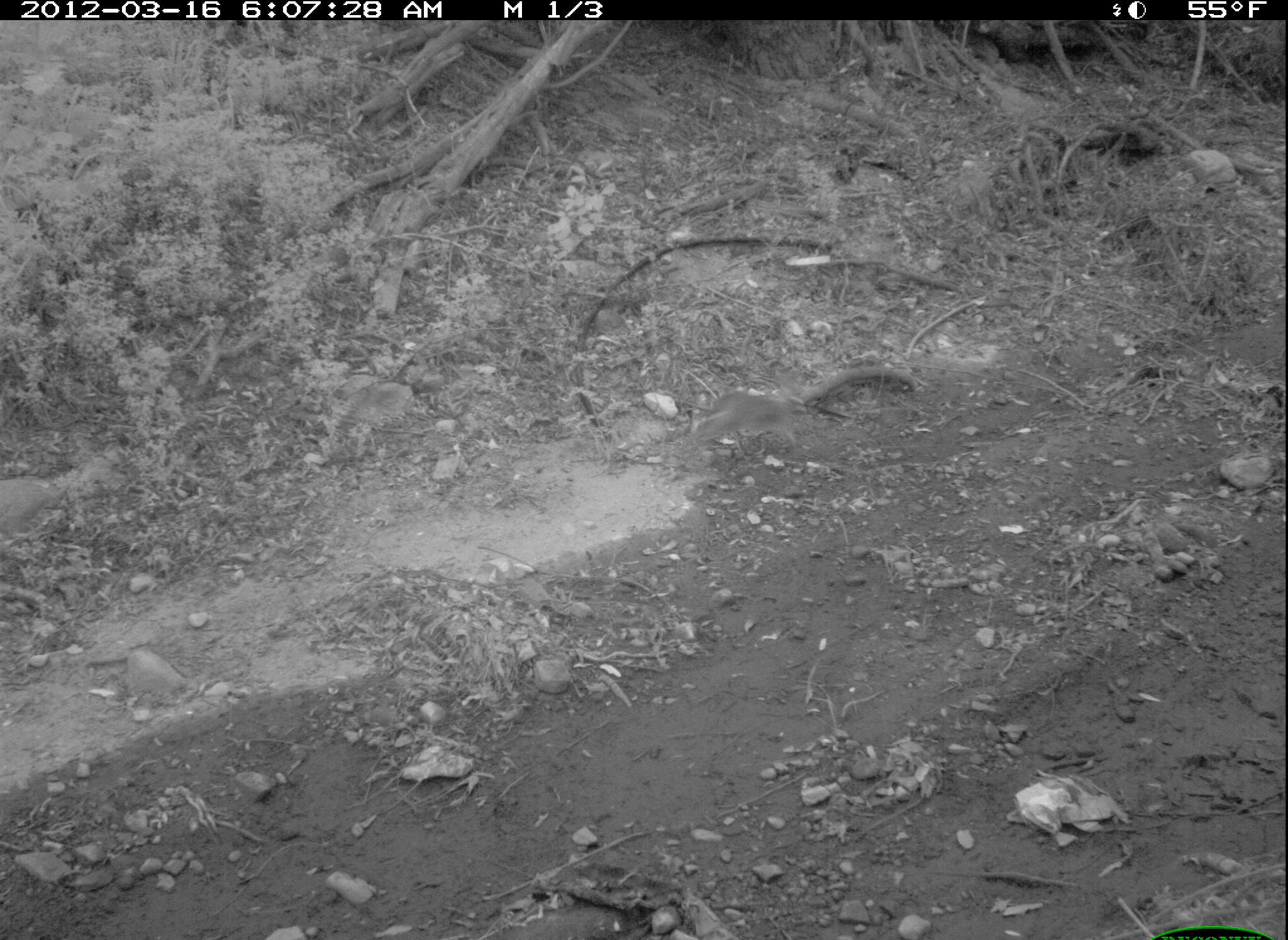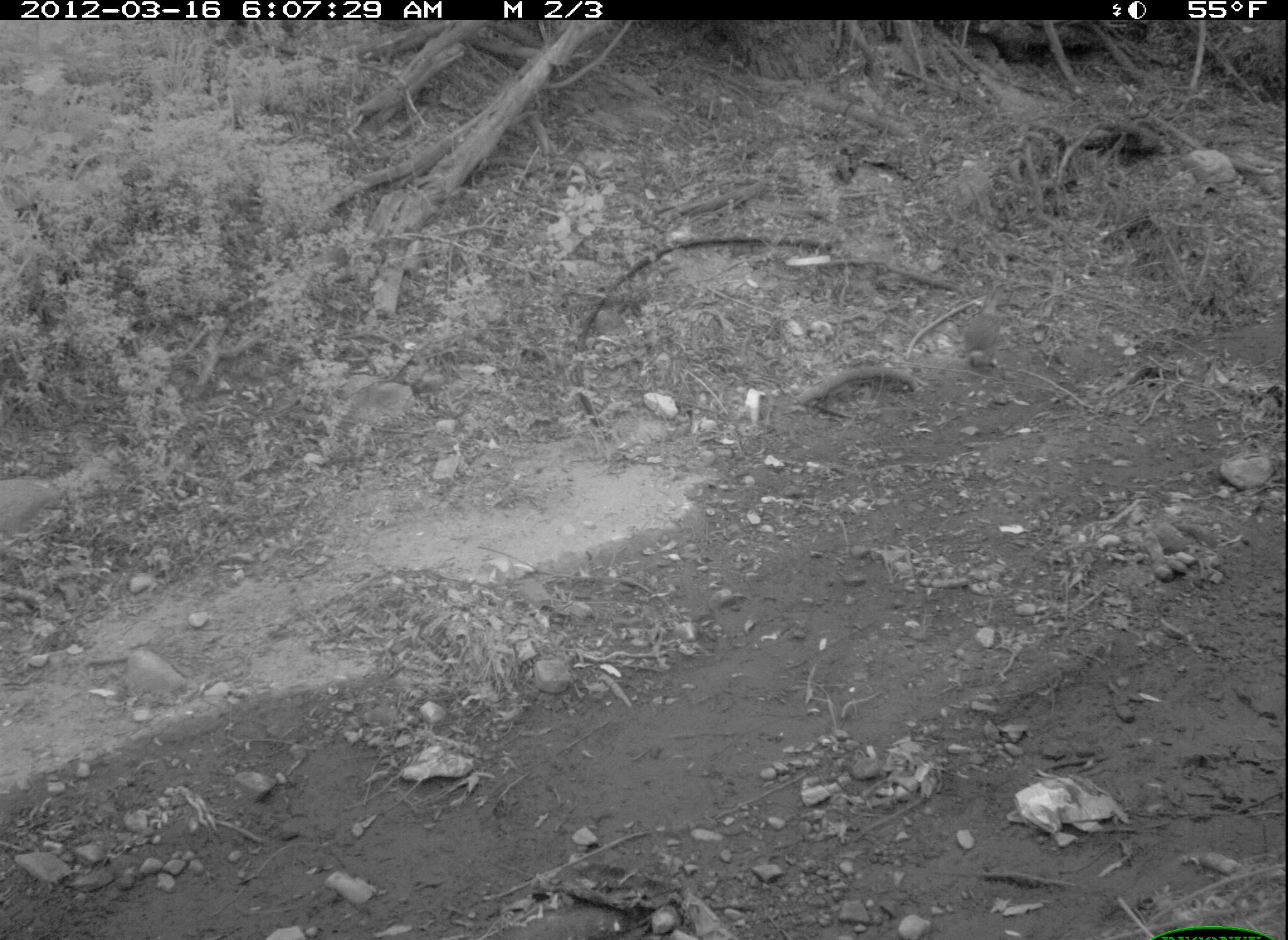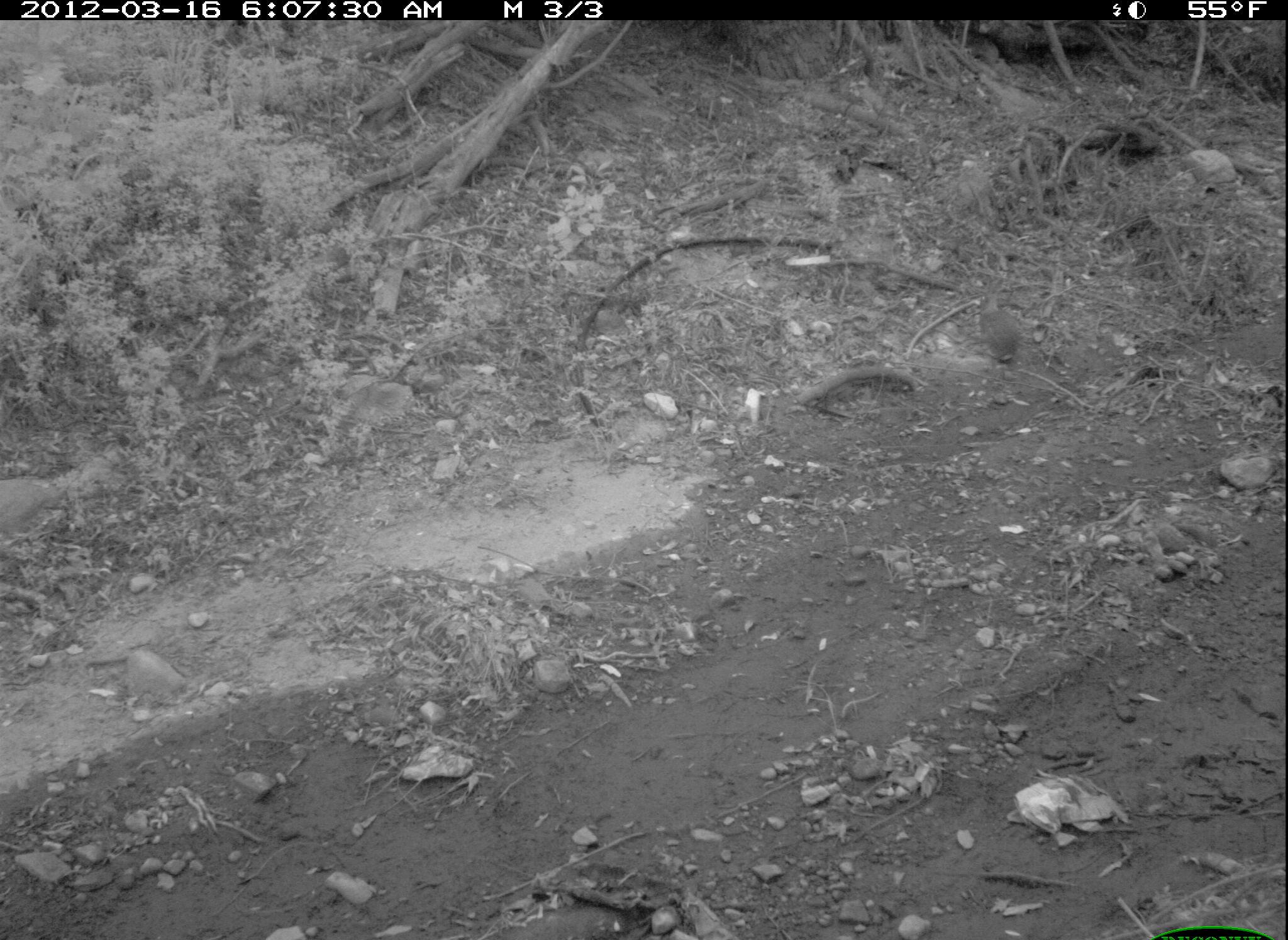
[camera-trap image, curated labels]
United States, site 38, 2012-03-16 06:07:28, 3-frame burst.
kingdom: Animalia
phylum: Chordata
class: Mammalia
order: Lagomorpha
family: Leporidae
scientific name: Leporidae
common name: rabbits and hares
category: rabbit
Rabbit (rabbits and hares) (Leporidae).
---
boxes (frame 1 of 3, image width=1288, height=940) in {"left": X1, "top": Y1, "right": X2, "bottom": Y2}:
rabbit: {"left": 687, "top": 362, "right": 924, "bottom": 454}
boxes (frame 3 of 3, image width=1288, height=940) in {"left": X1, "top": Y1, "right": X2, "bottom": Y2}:
rabbit: {"left": 973, "top": 263, "right": 1030, "bottom": 370}